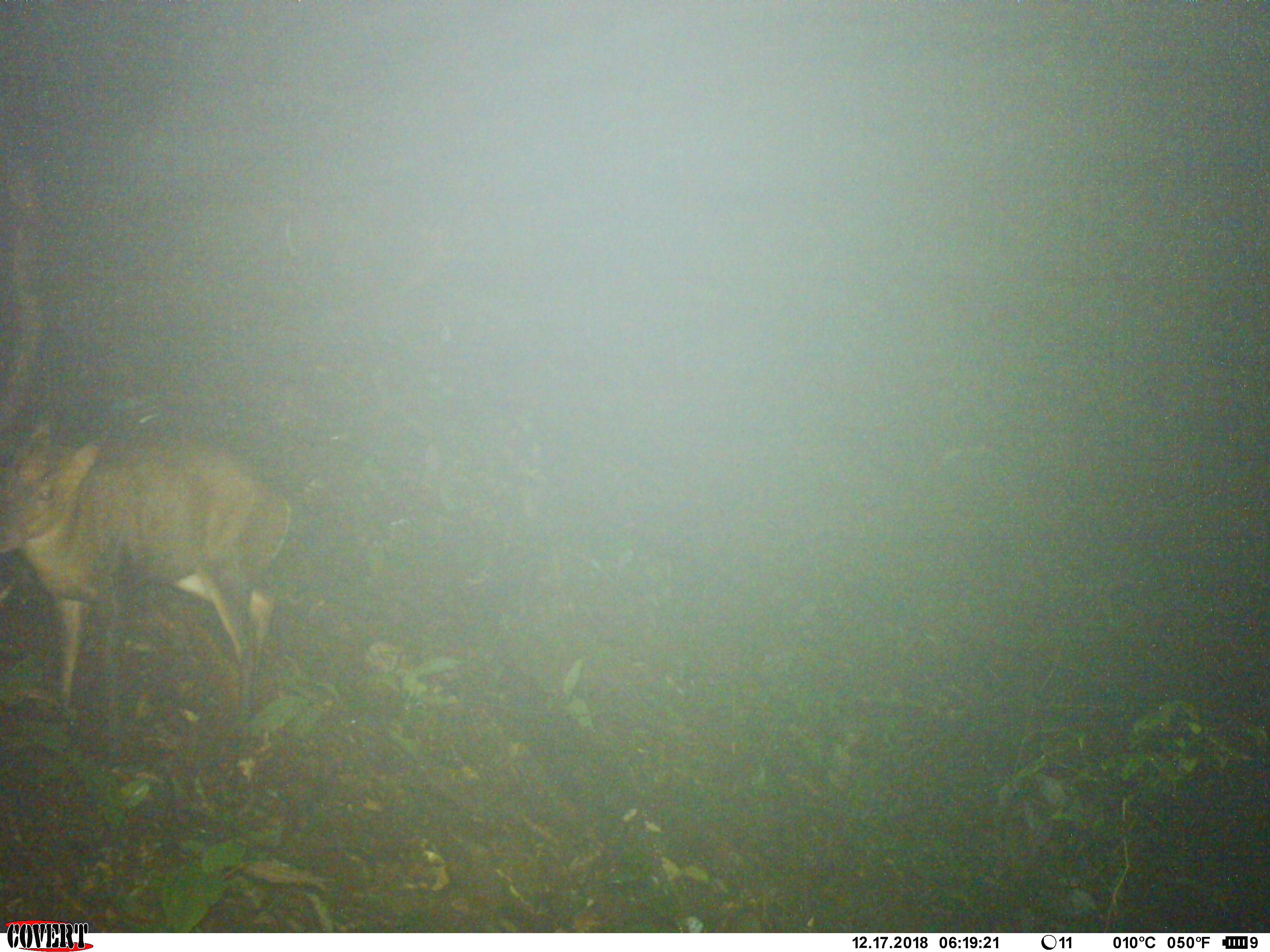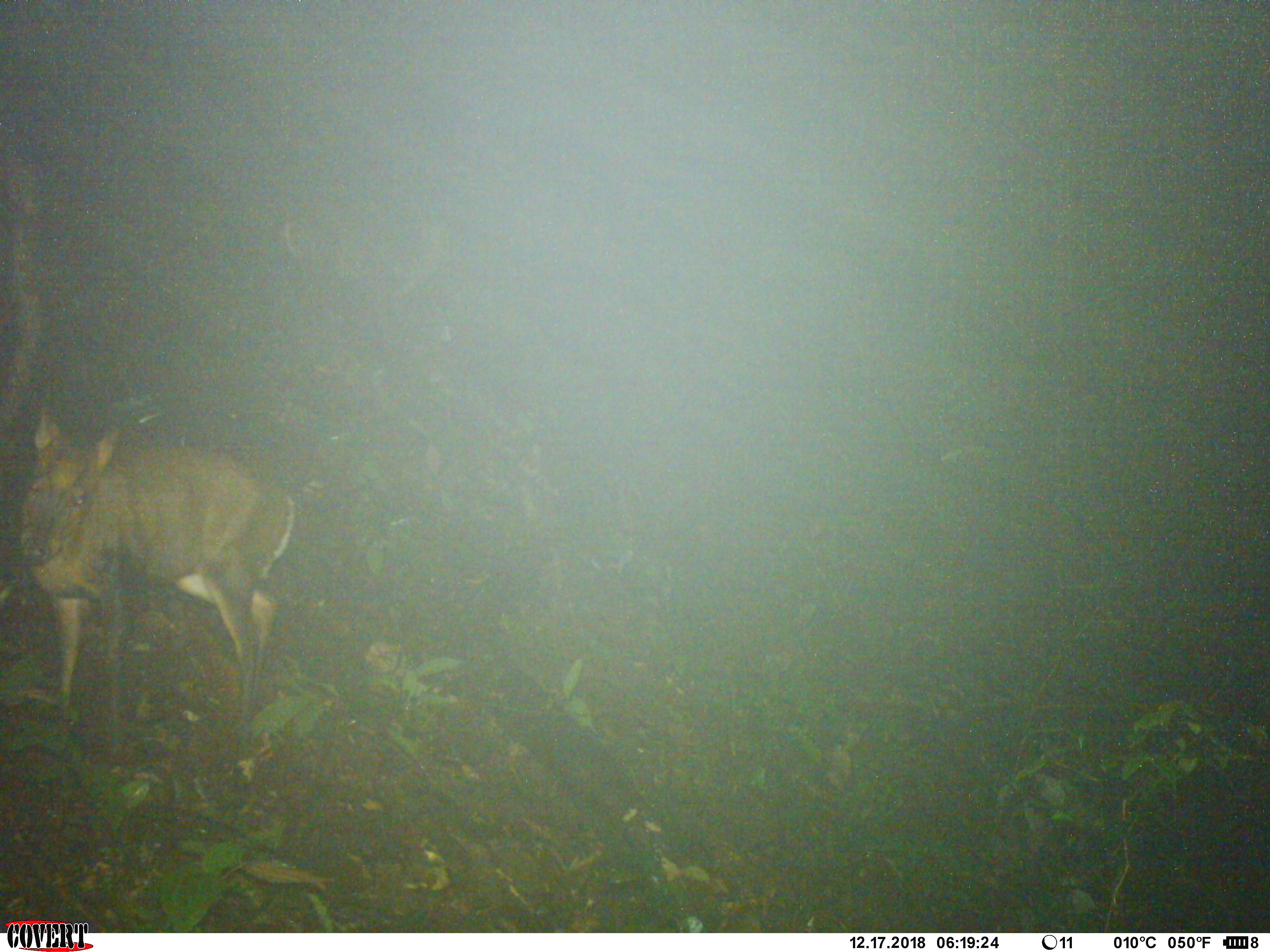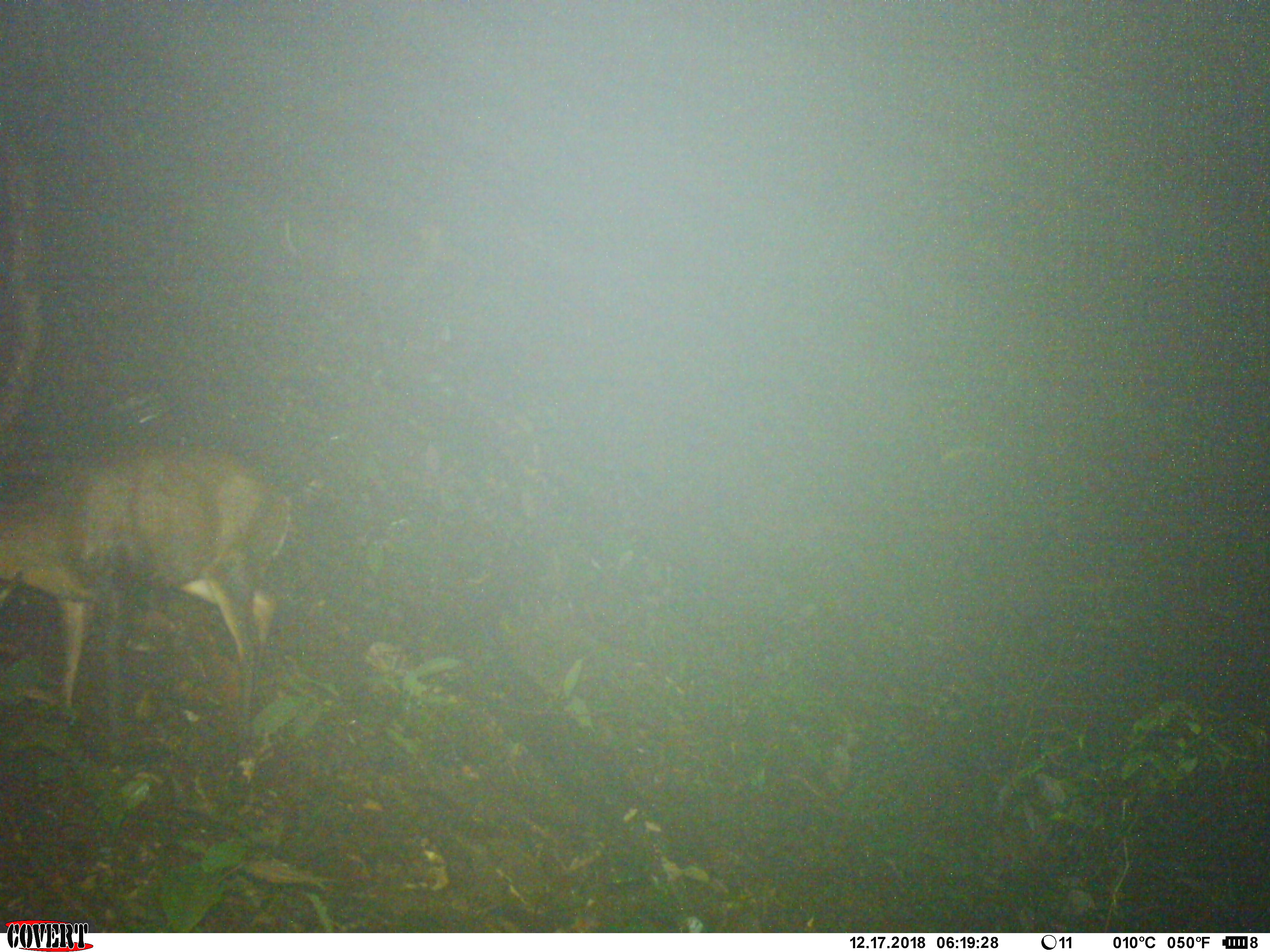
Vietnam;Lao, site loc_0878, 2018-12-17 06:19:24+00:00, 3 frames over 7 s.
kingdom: Animalia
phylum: Chordata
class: Mammalia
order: Artiodactyla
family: Cervidae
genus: Muntiacus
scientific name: Muntiacus rooseveltorum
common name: roosevelt's muntjac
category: roosevelts muntjac group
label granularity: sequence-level